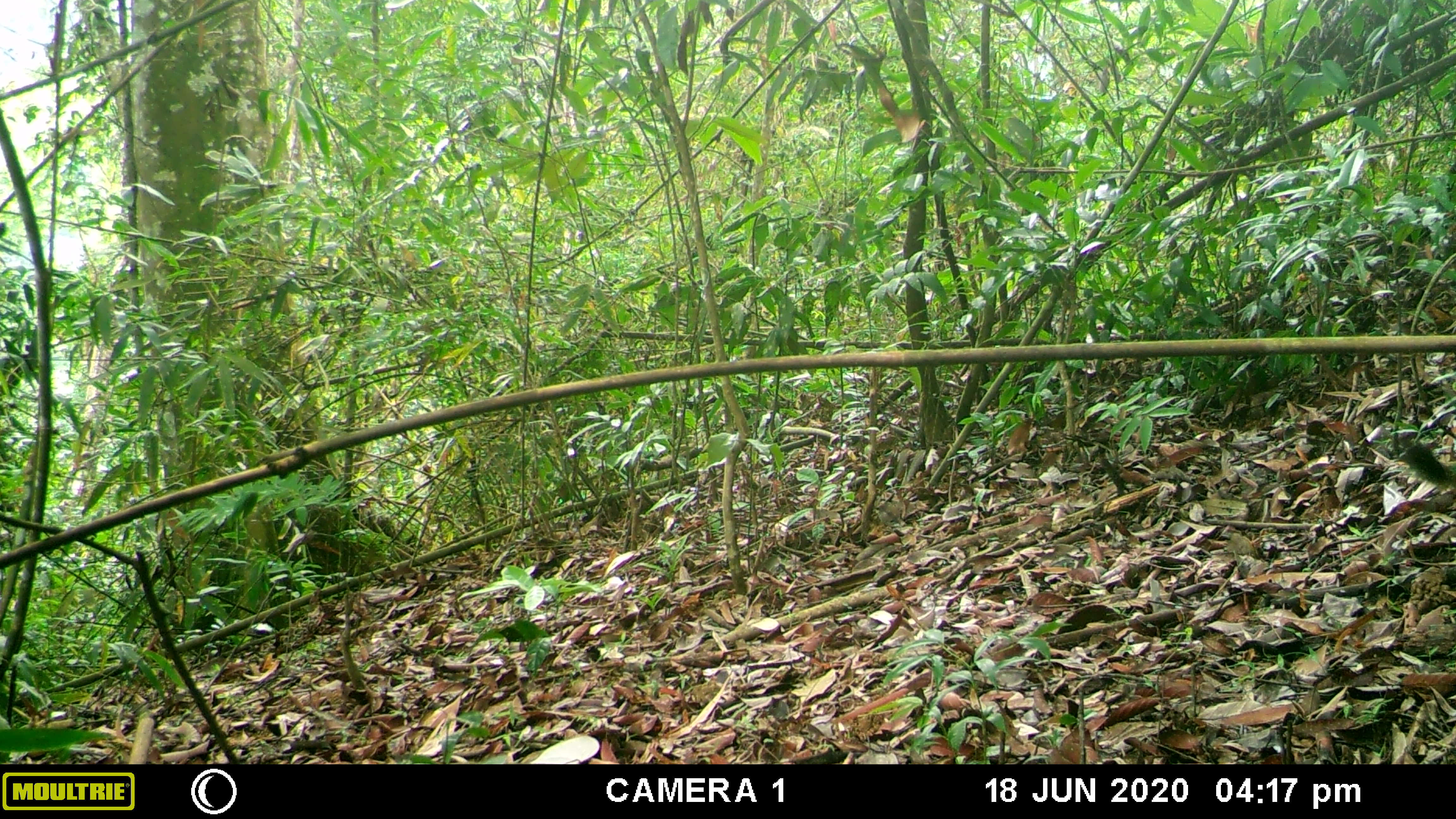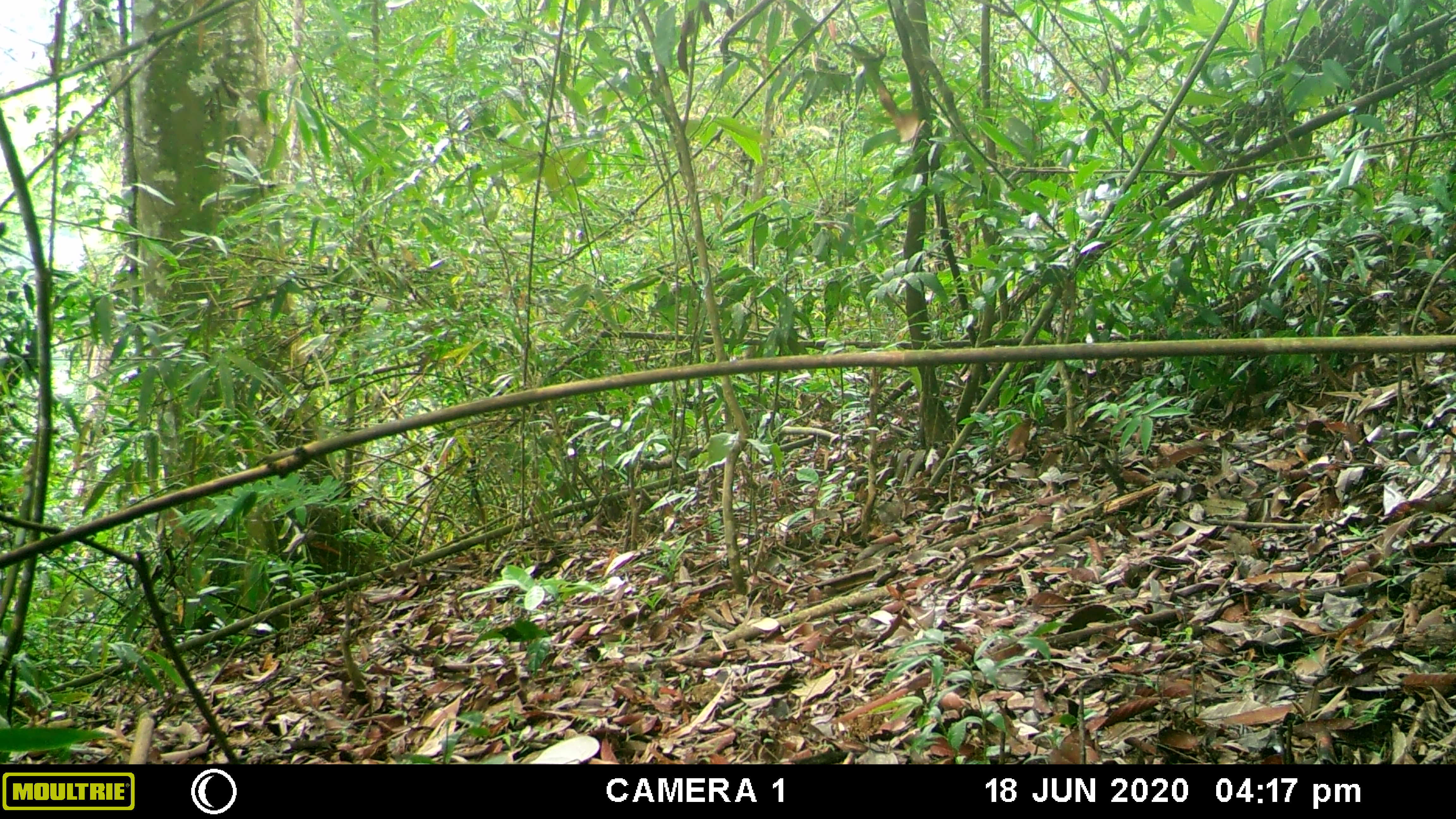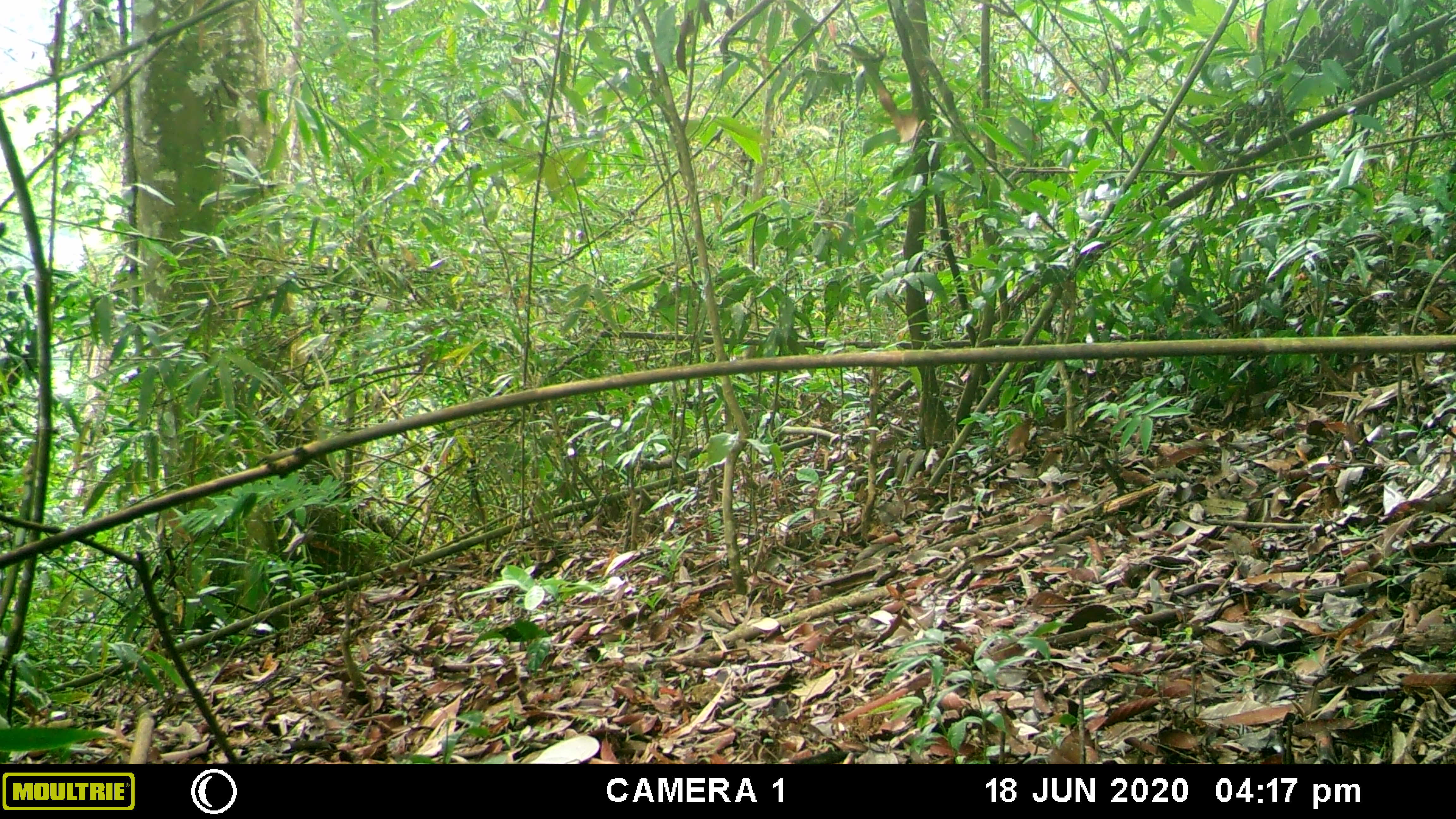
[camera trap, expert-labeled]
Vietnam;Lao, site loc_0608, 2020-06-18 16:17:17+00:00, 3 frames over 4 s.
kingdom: Animalia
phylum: Chordata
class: Mammalia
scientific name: Mammalia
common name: mammal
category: unidentified small mammal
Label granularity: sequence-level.